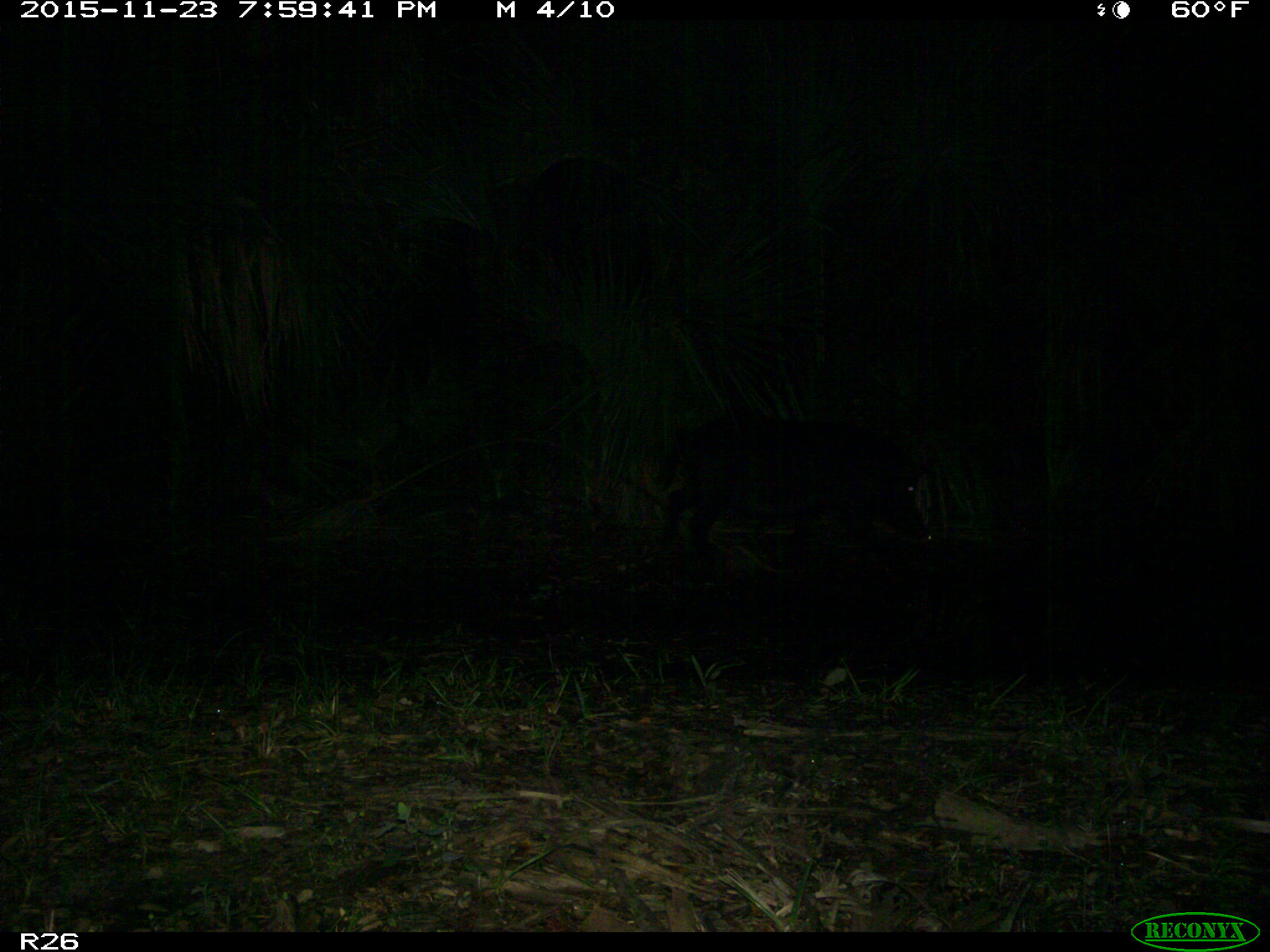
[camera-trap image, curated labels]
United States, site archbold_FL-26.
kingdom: Animalia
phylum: Chordata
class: Mammalia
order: Artiodactyla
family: Suidae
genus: Sus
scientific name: Sus scrofa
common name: wild boar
Sus scrofa (wild boar).